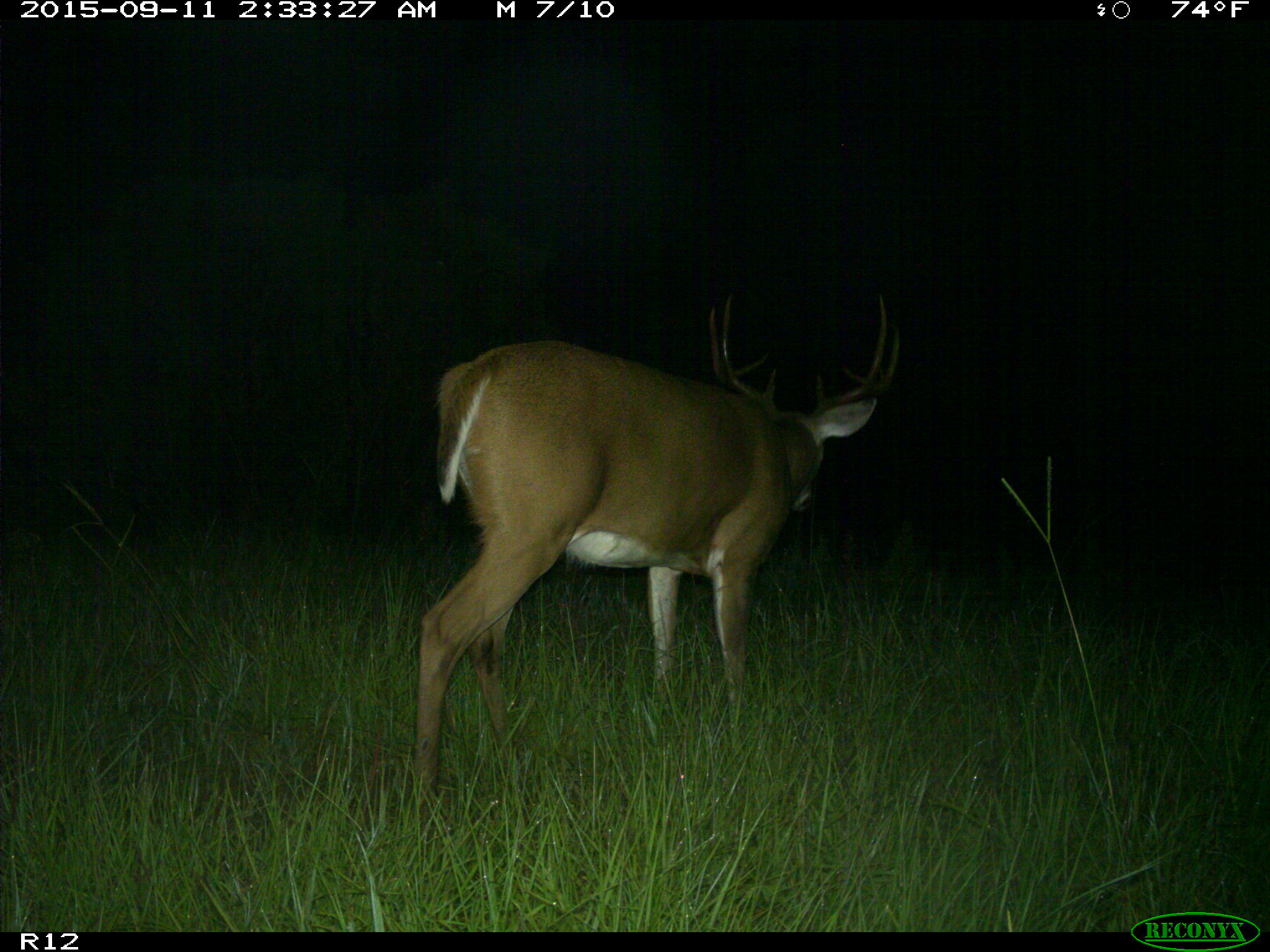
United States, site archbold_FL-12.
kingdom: Animalia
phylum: Chordata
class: Mammalia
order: Artiodactyla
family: Cervidae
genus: Odocoileus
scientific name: Odocoileus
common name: deer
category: unidentified deer